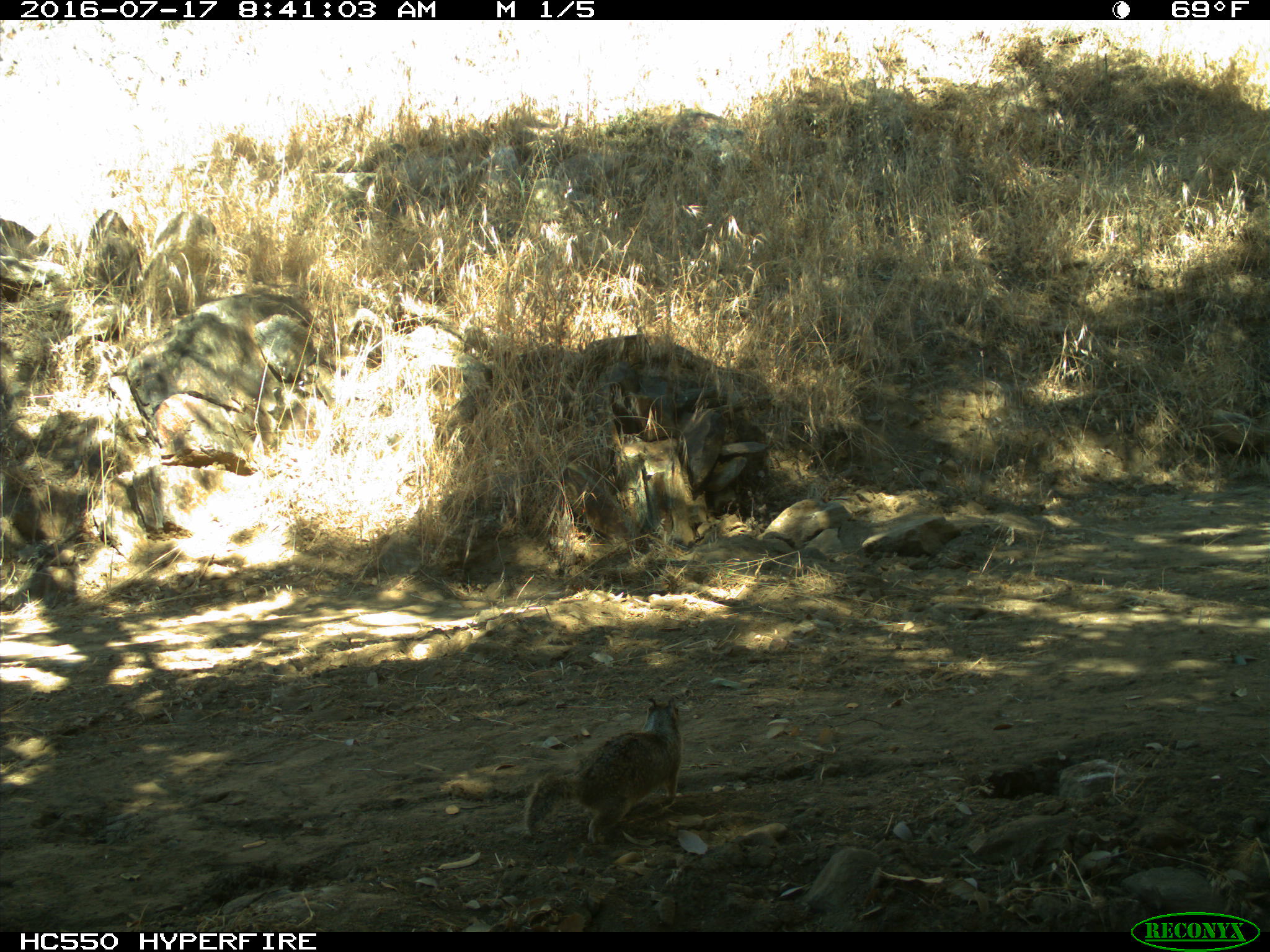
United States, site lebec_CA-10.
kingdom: Animalia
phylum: Chordata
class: Mammalia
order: Rodentia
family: Sciuridae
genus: Otospermophilus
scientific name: Otospermophilus beecheyi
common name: california ground squirrel